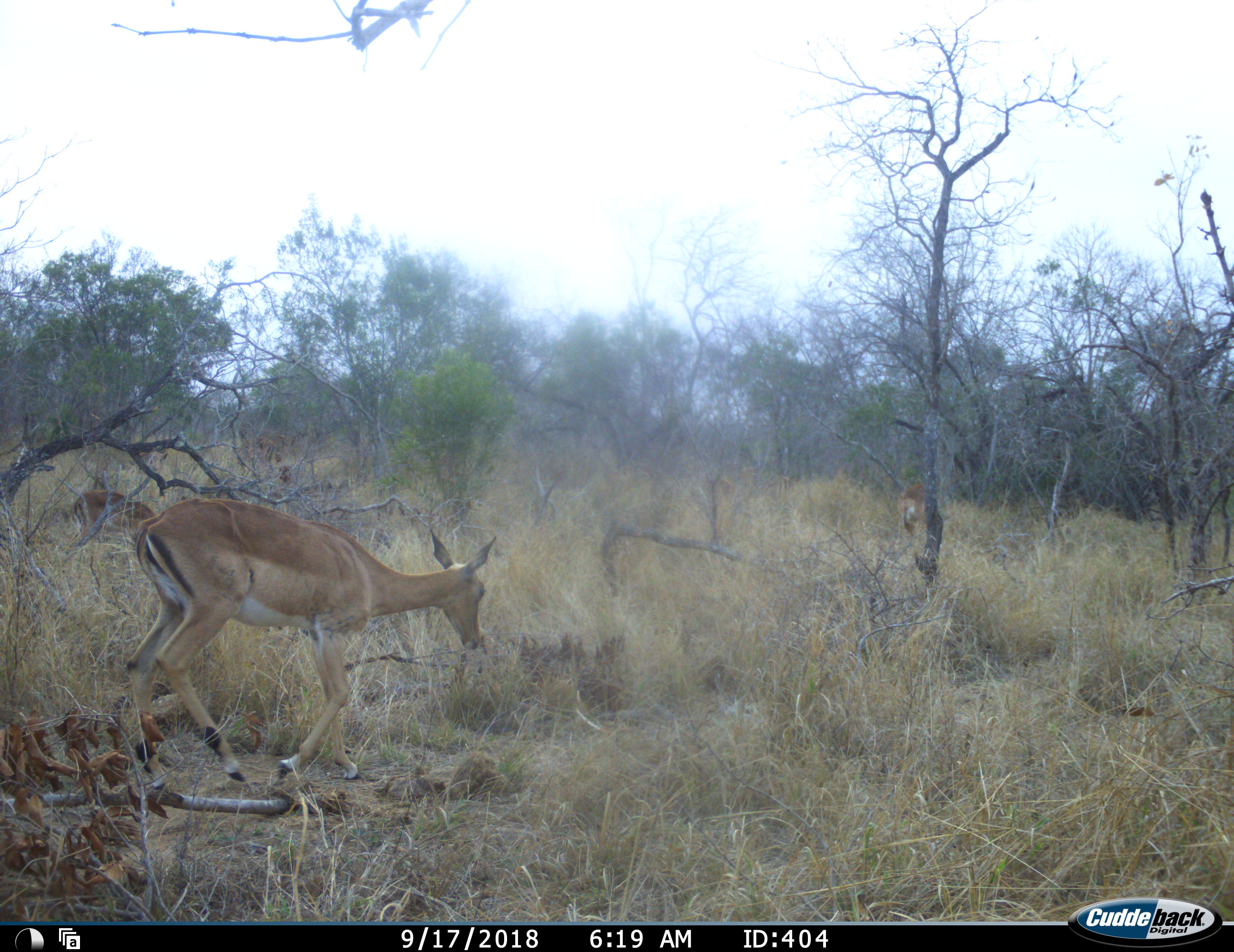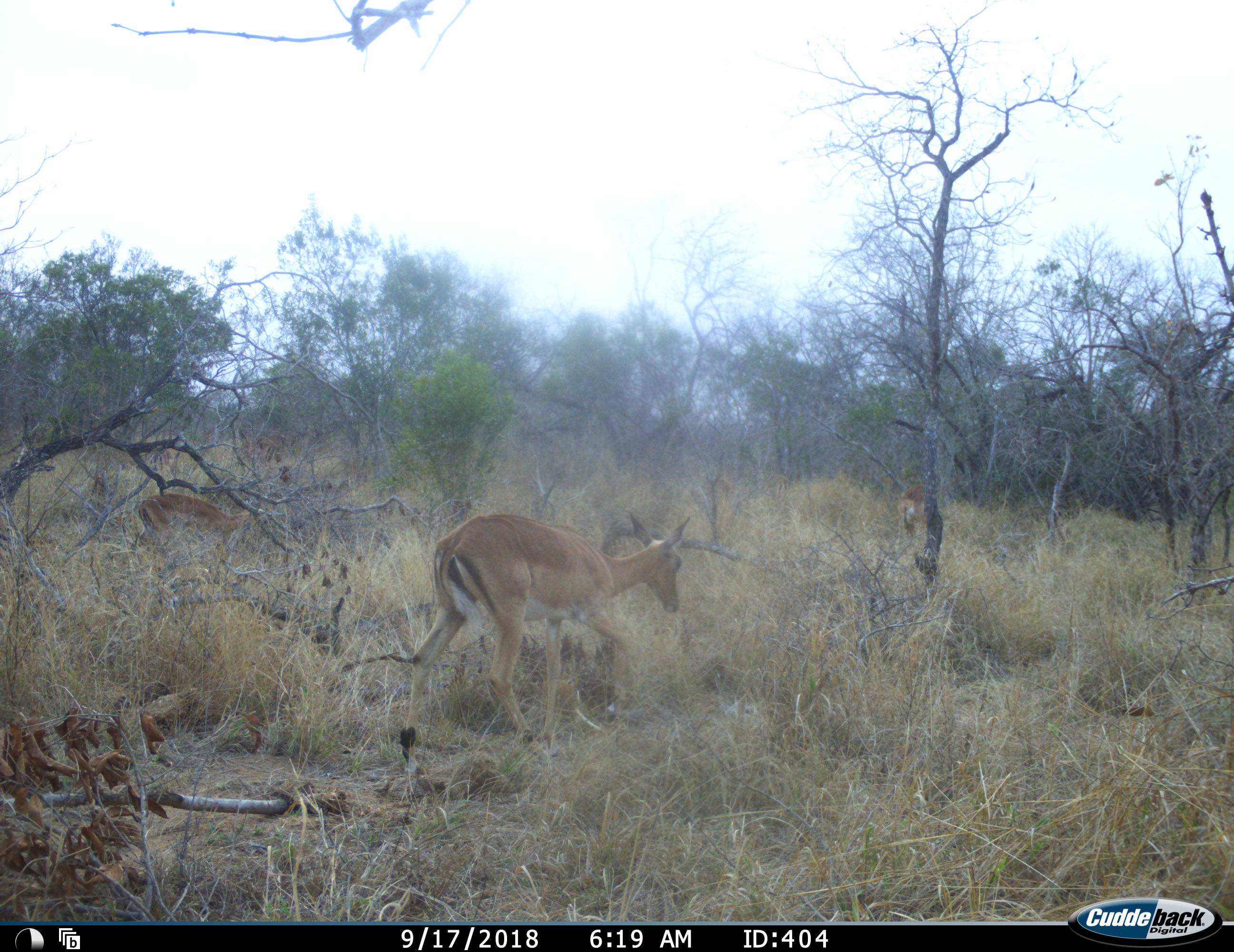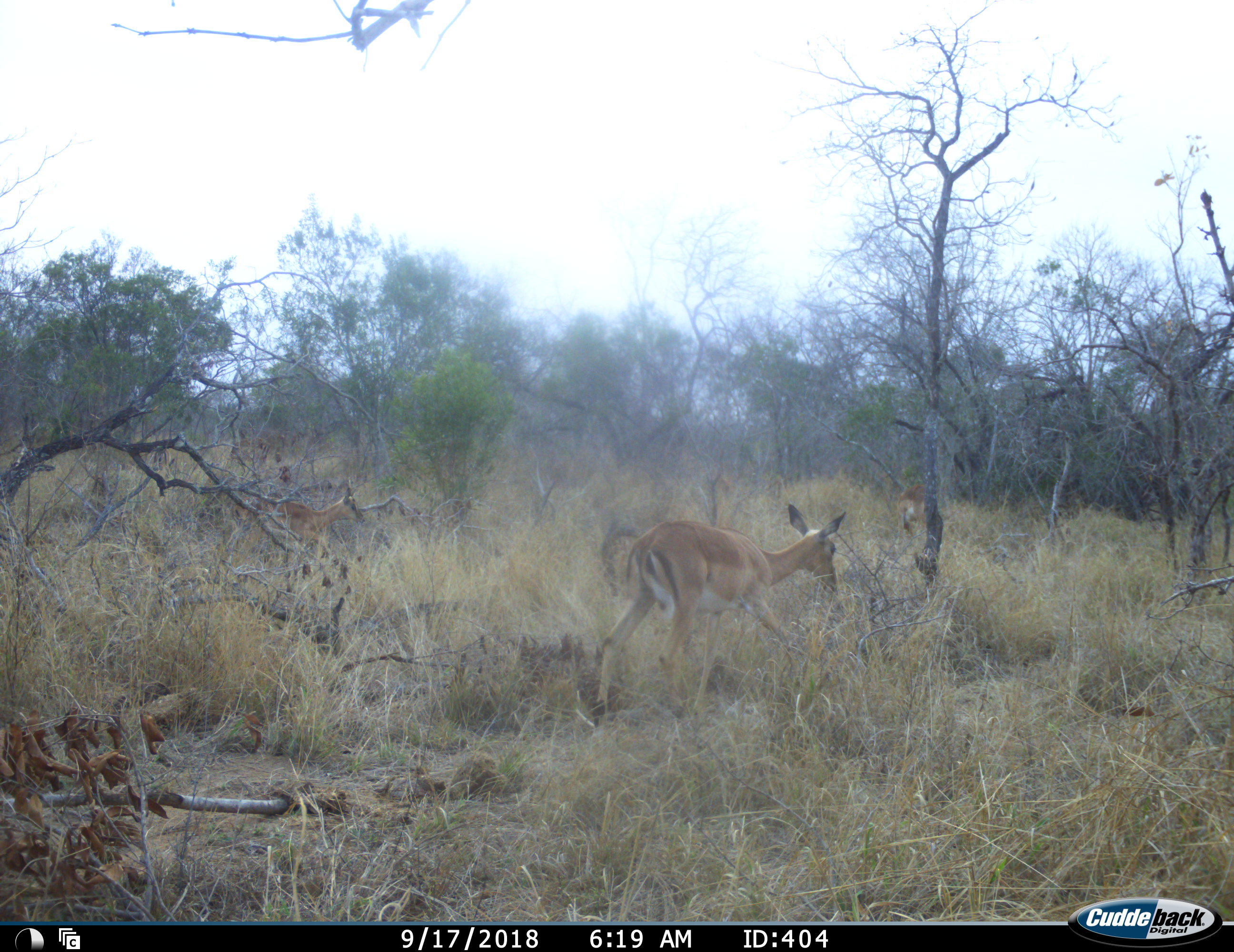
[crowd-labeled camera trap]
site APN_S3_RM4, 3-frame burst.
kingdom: Animalia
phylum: Chordata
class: Mammalia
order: Artiodactyla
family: Bovidae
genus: Aepyceros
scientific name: Aepyceros melampus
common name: impala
Impala (Aepyceros melampus), count 2. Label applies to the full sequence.